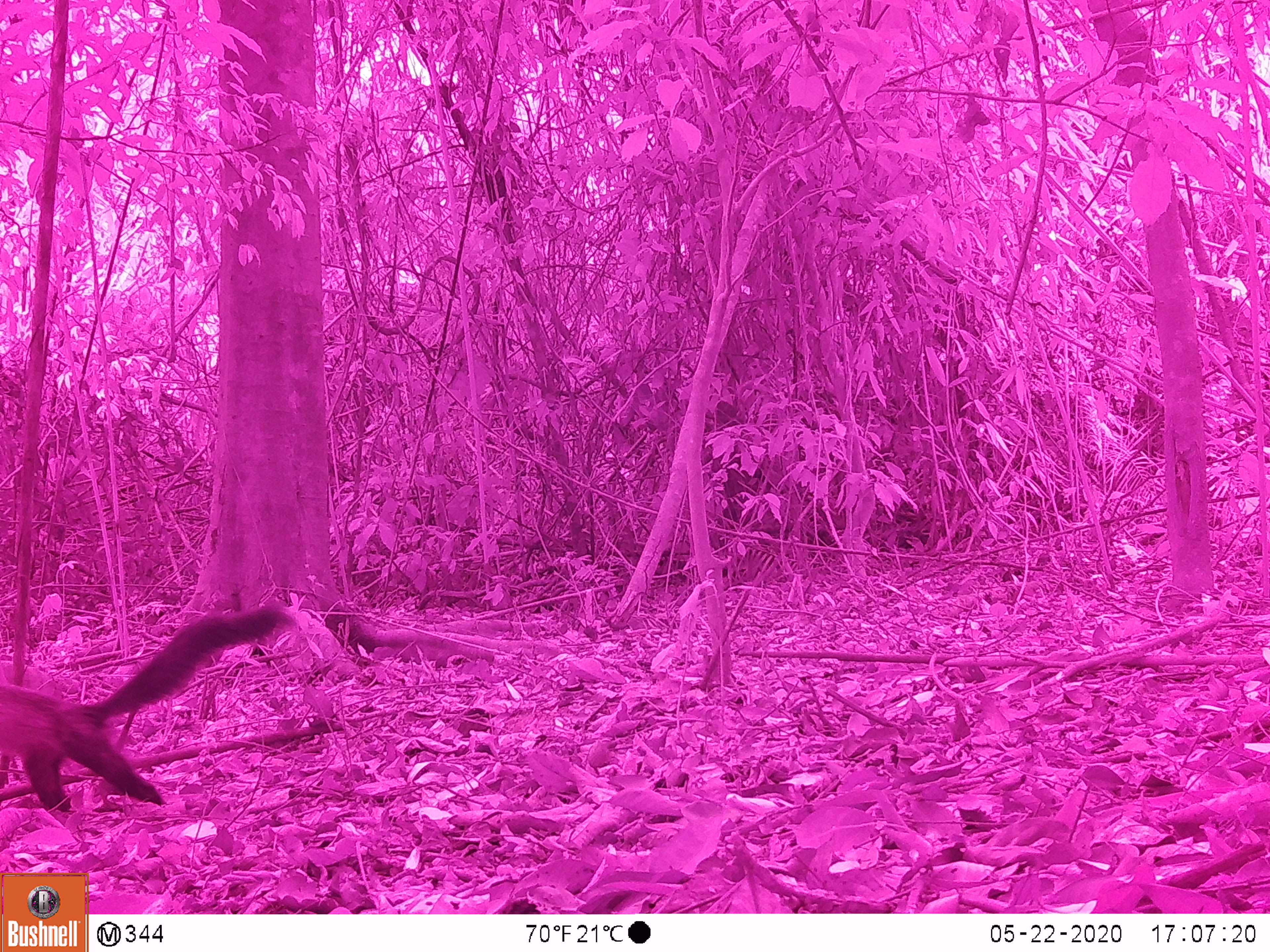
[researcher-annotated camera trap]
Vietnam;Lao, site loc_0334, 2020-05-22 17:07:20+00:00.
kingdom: Animalia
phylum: Chordata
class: Mammalia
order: Carnivora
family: Mustelidae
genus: Martes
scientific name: Martes flavigula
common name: yellow-throated marten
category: yellow throated marten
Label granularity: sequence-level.